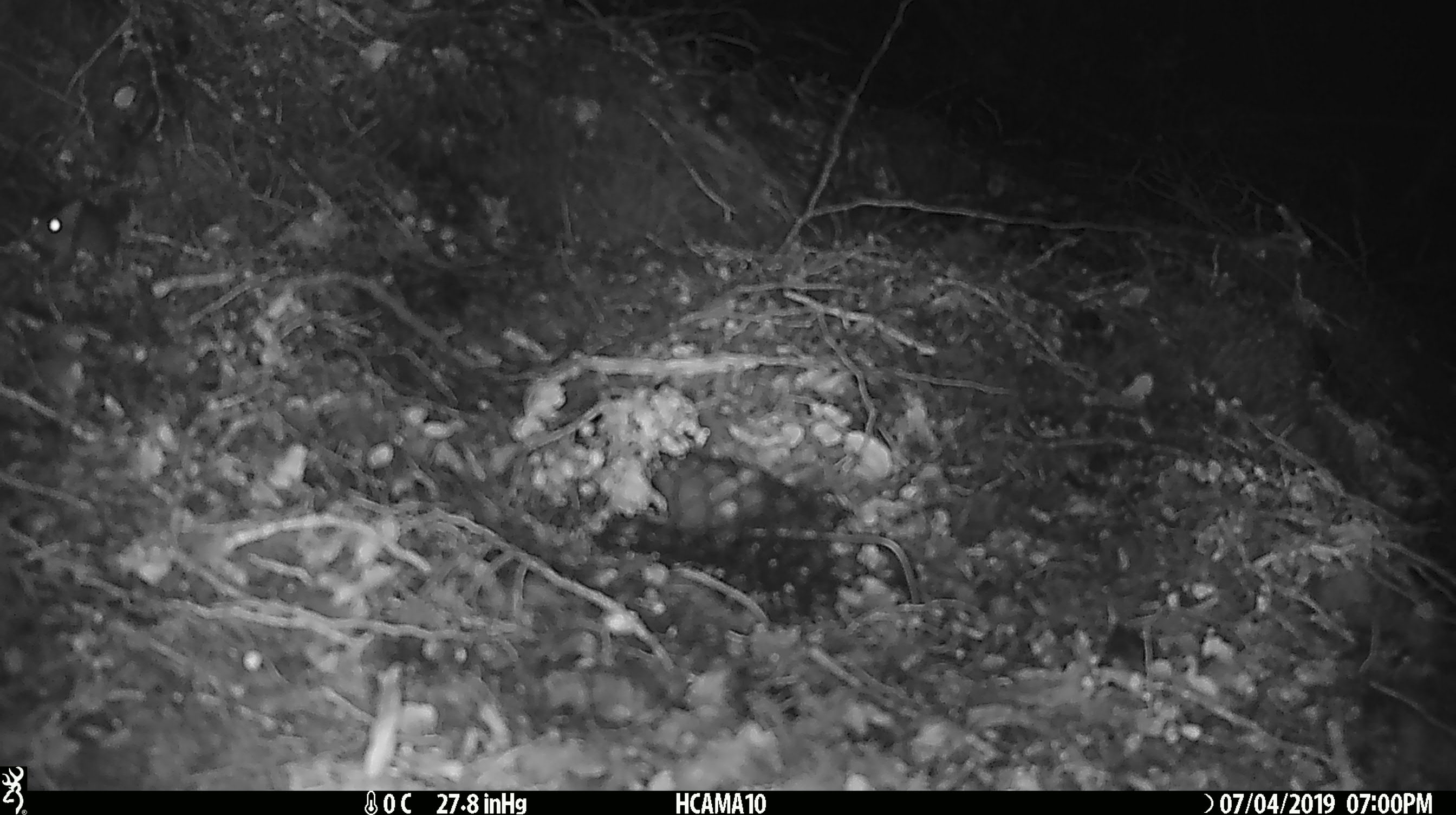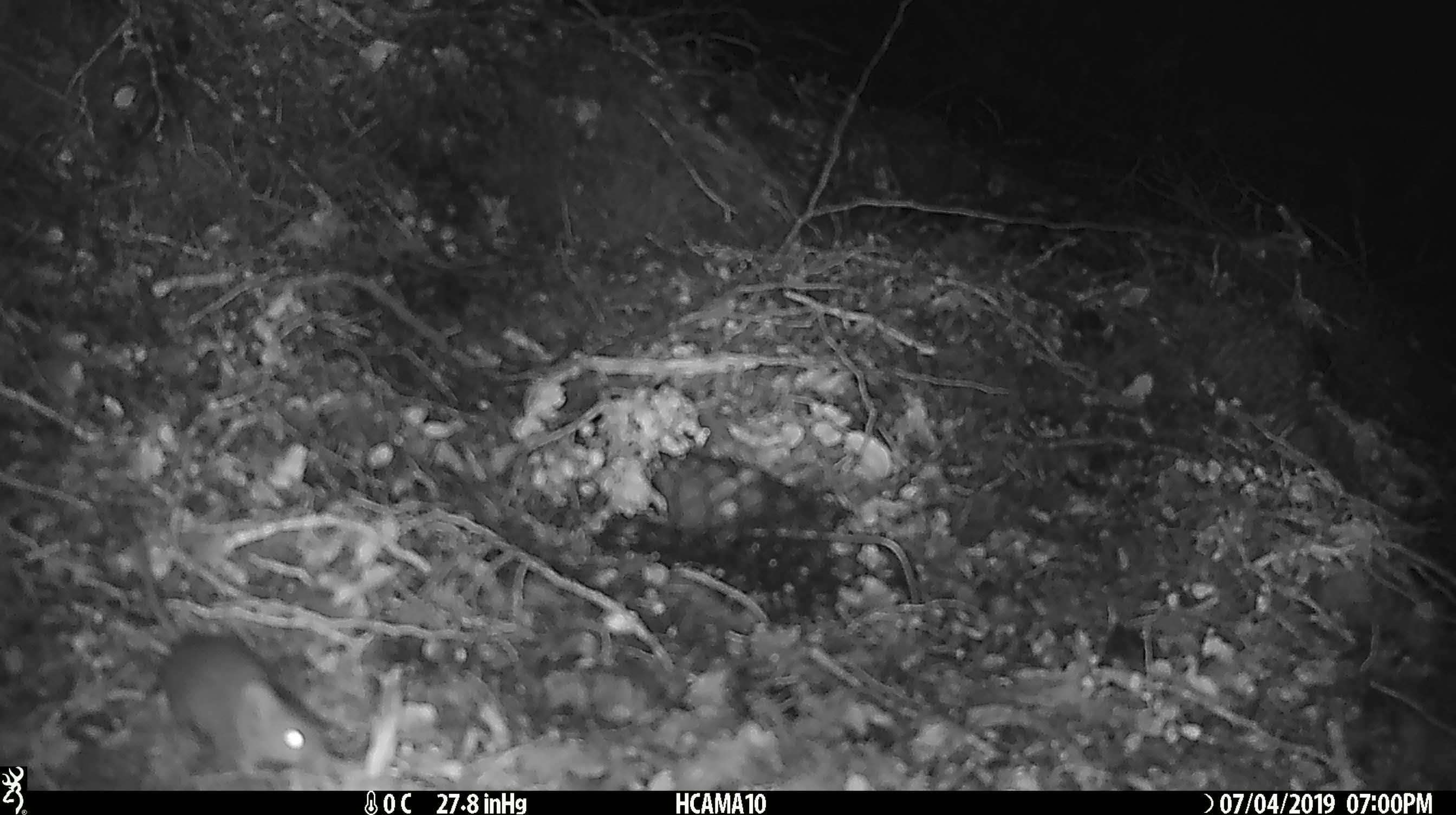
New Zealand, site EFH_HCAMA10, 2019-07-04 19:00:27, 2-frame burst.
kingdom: Animalia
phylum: Chordata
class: Mammalia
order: Rodentia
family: Muridae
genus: Mus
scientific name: Mus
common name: mouse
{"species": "mouse (Mus)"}